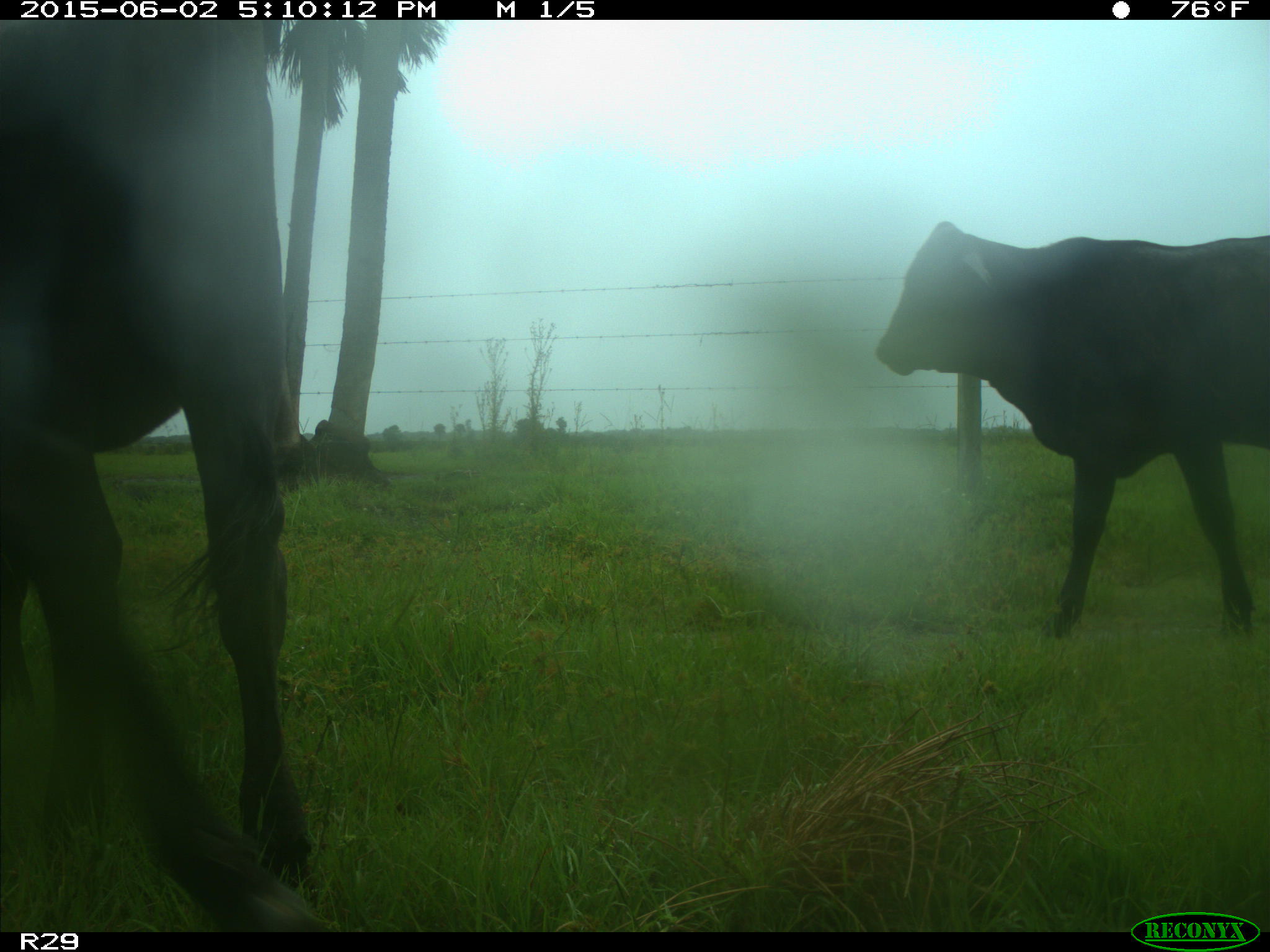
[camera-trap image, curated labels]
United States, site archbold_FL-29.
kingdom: Animalia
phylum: Chordata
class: Mammalia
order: Artiodactyla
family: Bovidae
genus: Bos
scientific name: Bos taurus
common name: domestic cow